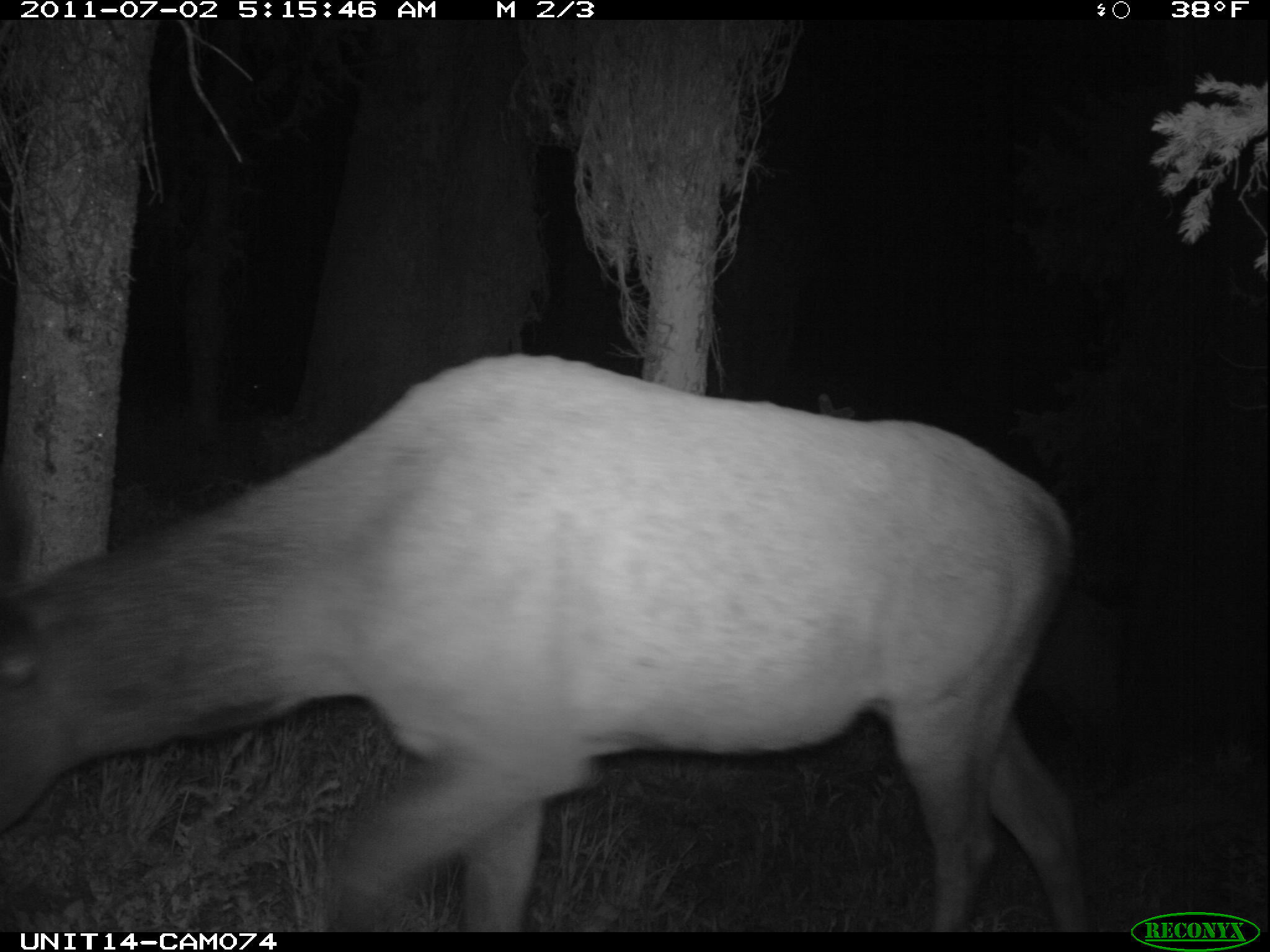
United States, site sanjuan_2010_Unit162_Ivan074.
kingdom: Animalia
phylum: Chordata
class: Mammalia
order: Artiodactyla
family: Cervidae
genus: Cervus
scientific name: Cervus elaphus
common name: red deer